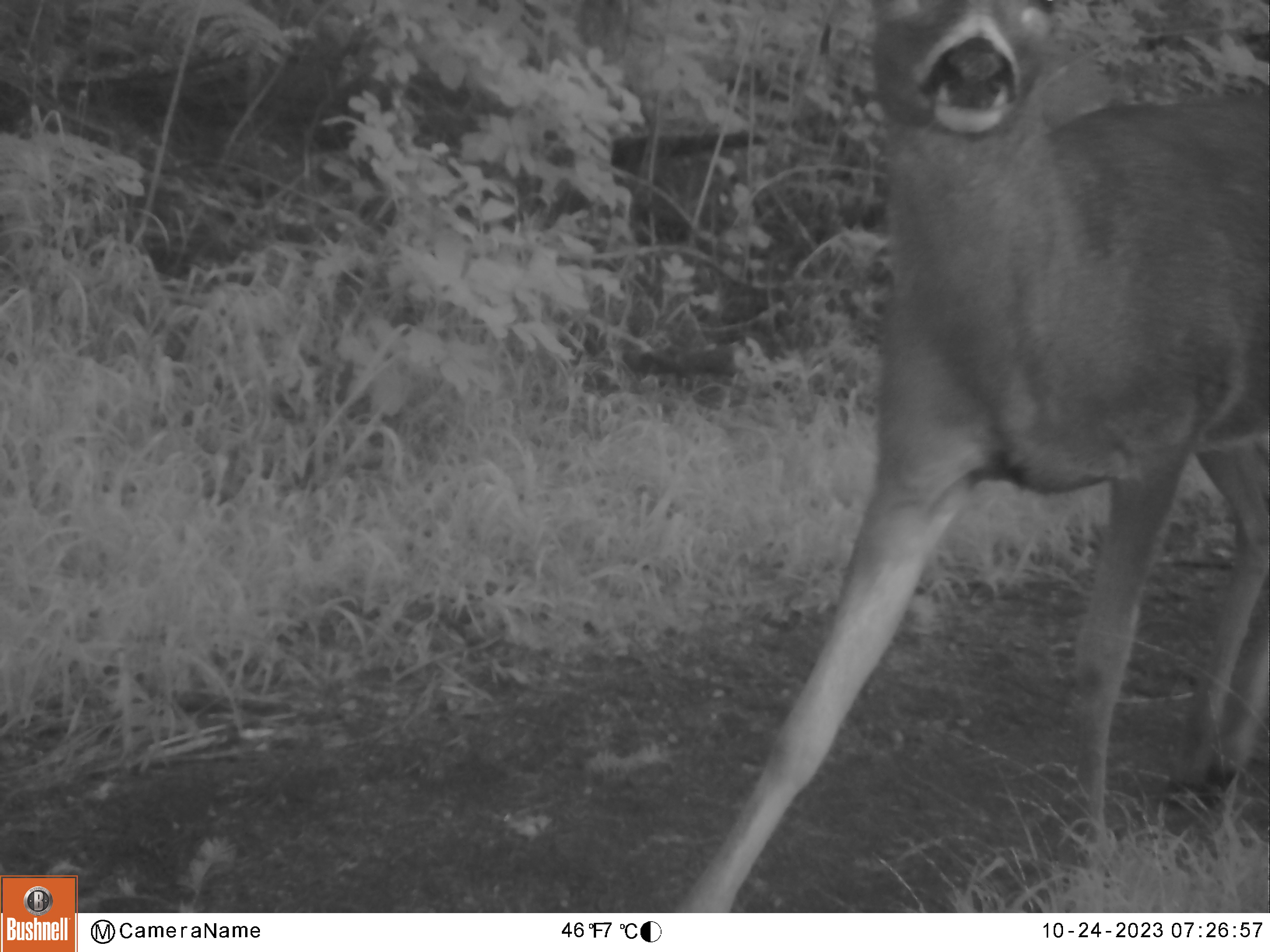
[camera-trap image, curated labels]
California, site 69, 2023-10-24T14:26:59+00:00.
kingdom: Animalia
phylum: Chordata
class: Mammalia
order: Artiodactyla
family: Cervidae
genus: Odocoileus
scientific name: Odocoileus hemionus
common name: mule deer